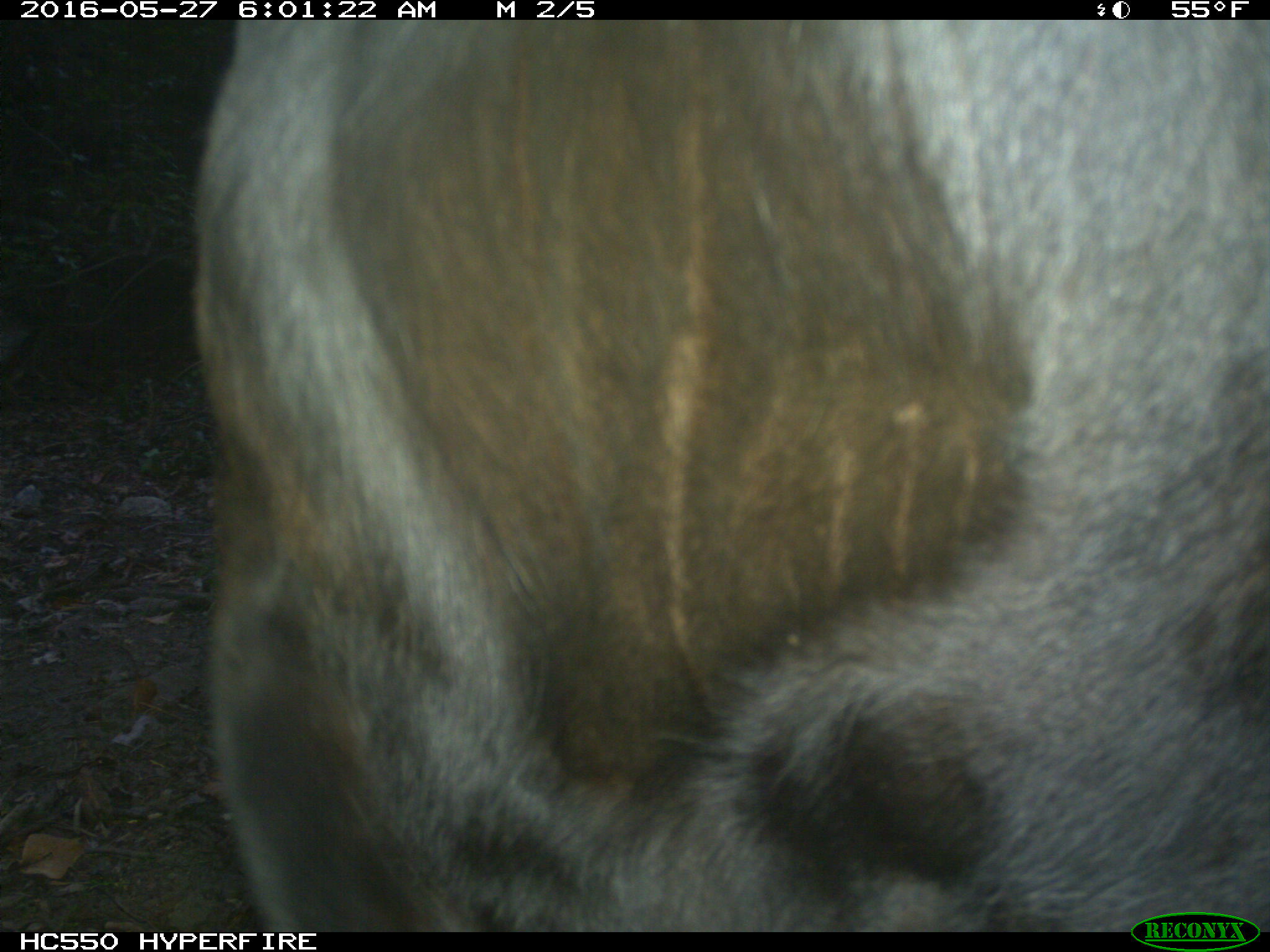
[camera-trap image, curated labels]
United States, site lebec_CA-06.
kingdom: Animalia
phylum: Chordata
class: Mammalia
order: Artiodactyla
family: Bovidae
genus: Bos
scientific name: Bos taurus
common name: domestic cow